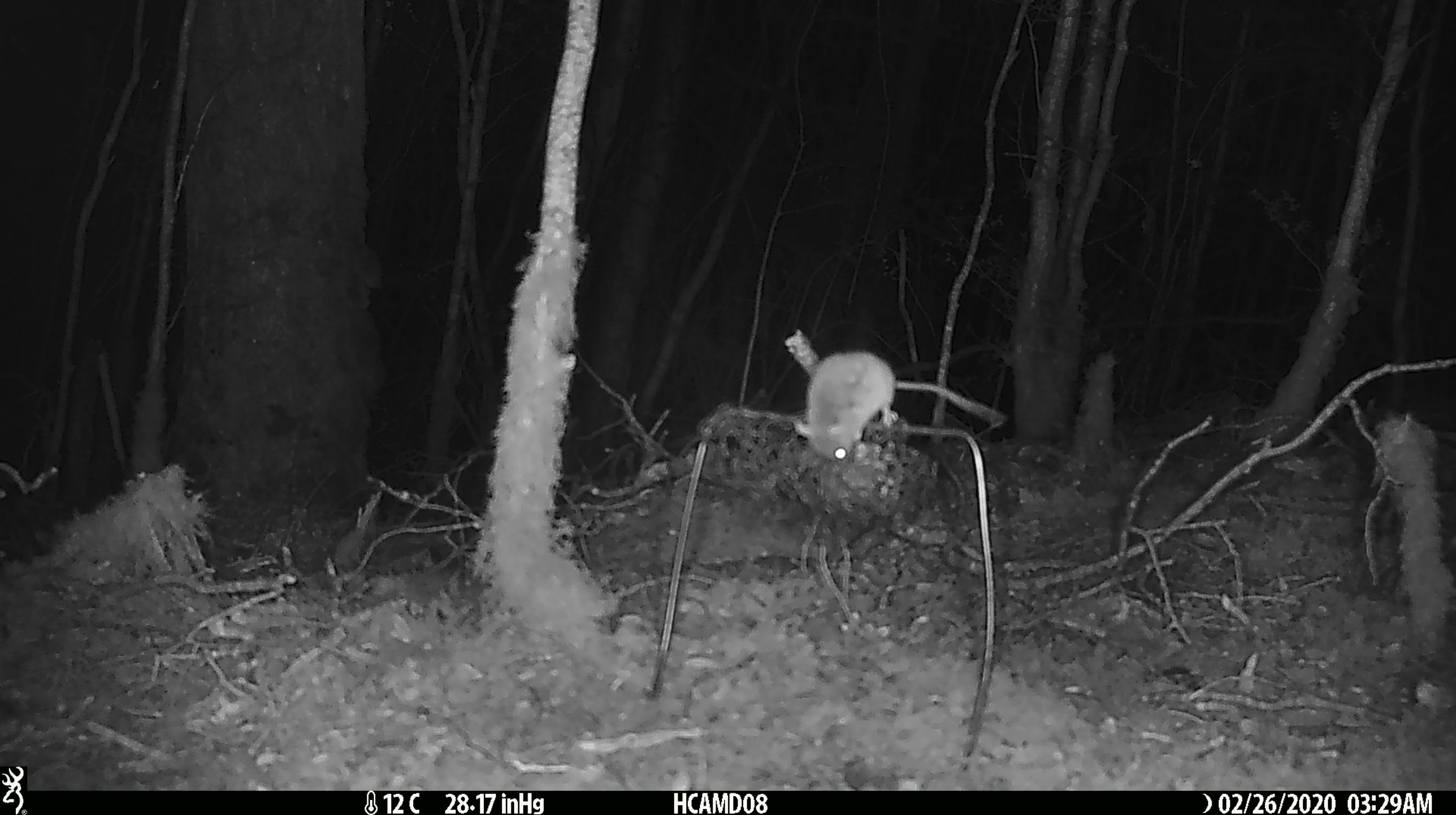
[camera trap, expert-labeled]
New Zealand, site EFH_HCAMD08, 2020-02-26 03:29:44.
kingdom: Animalia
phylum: Chordata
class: Mammalia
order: Rodentia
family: Muridae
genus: Mus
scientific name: Mus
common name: mouse